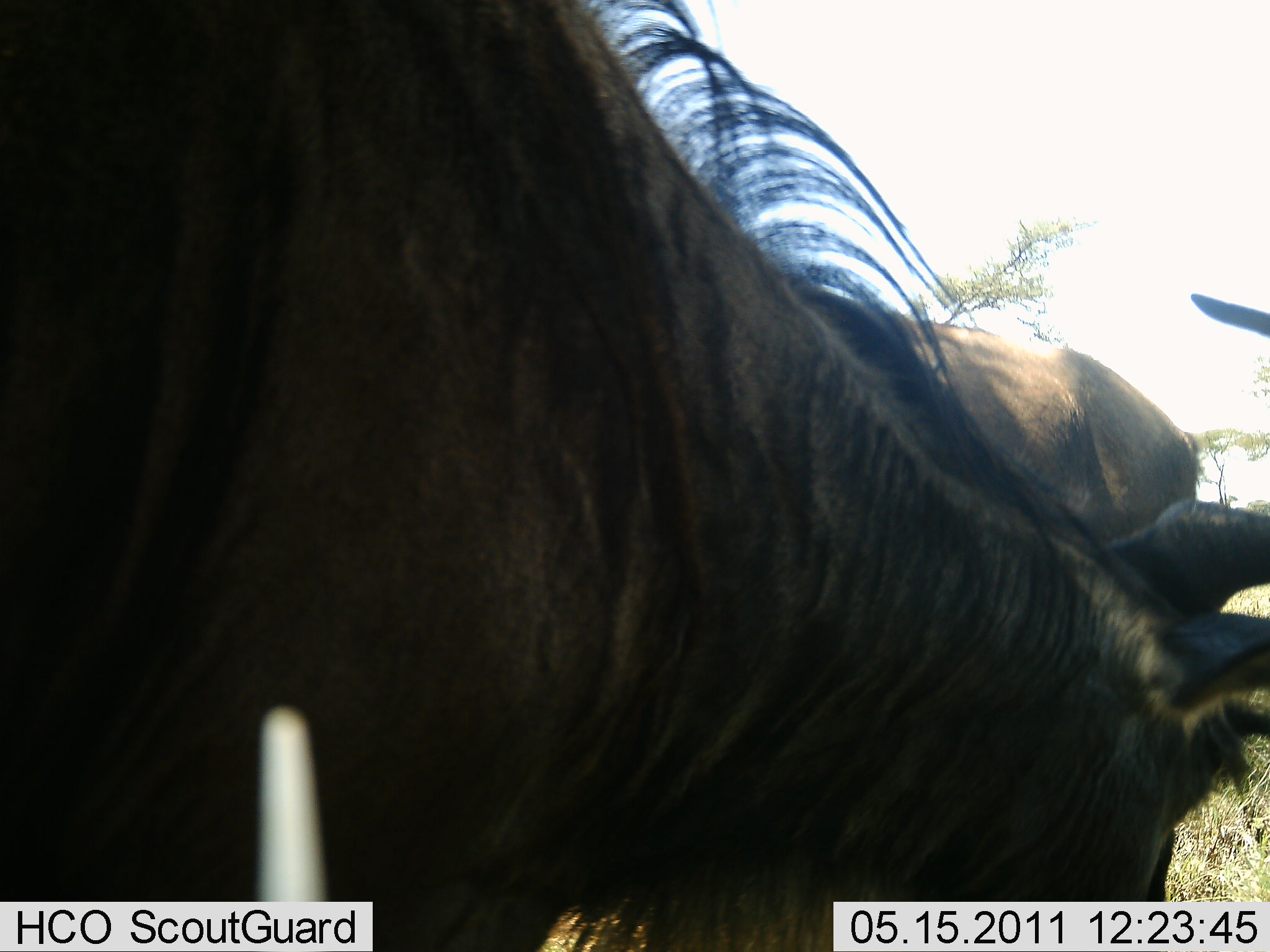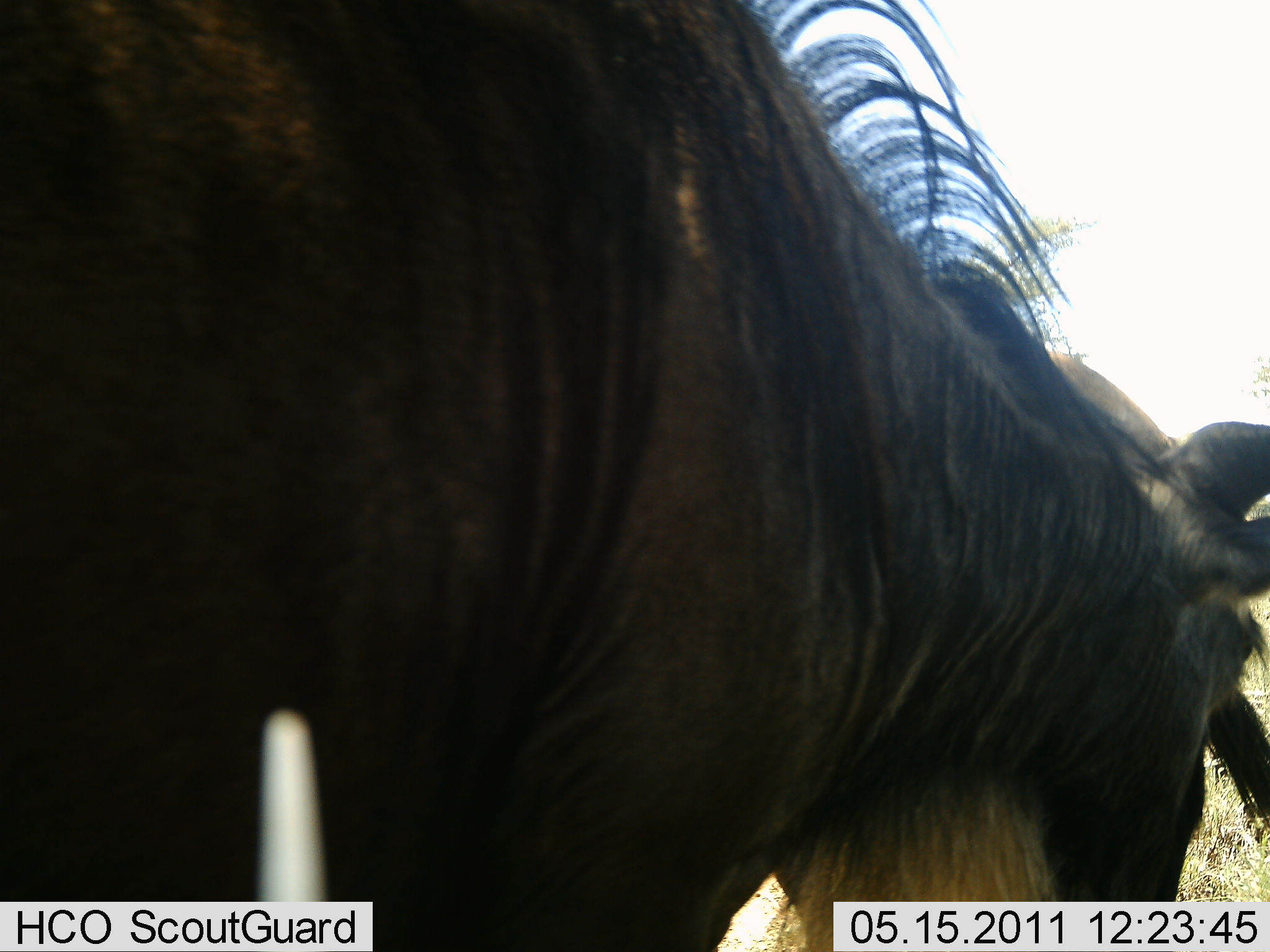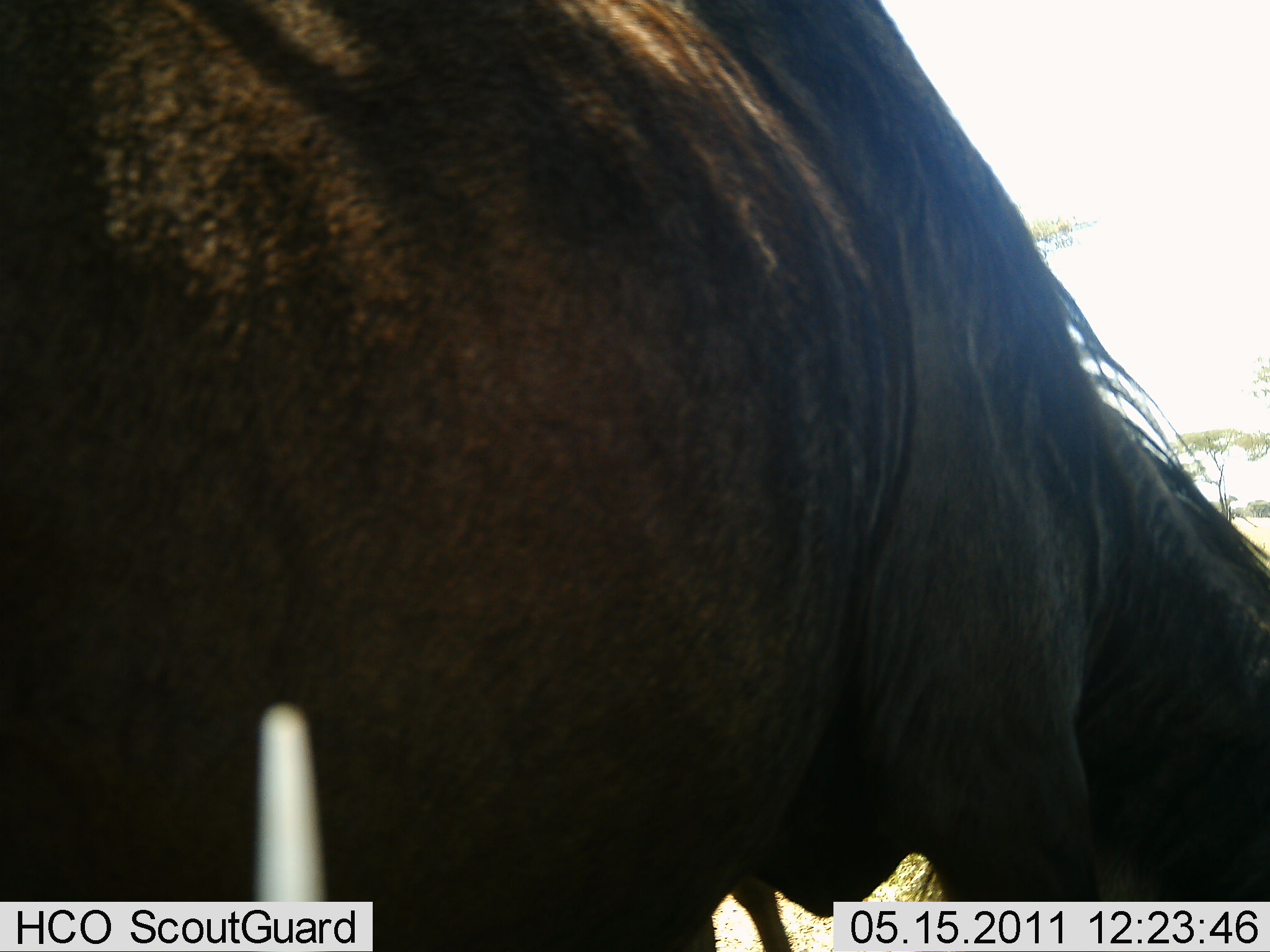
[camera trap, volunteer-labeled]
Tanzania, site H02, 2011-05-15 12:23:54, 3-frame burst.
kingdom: Animalia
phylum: Chordata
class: Mammalia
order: Artiodactyla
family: Bovidae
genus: Connochaetes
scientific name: Connochaetes taurinus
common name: blue wildebeest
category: wildebeest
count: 1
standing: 27%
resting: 0%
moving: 18%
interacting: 9%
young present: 0%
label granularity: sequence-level